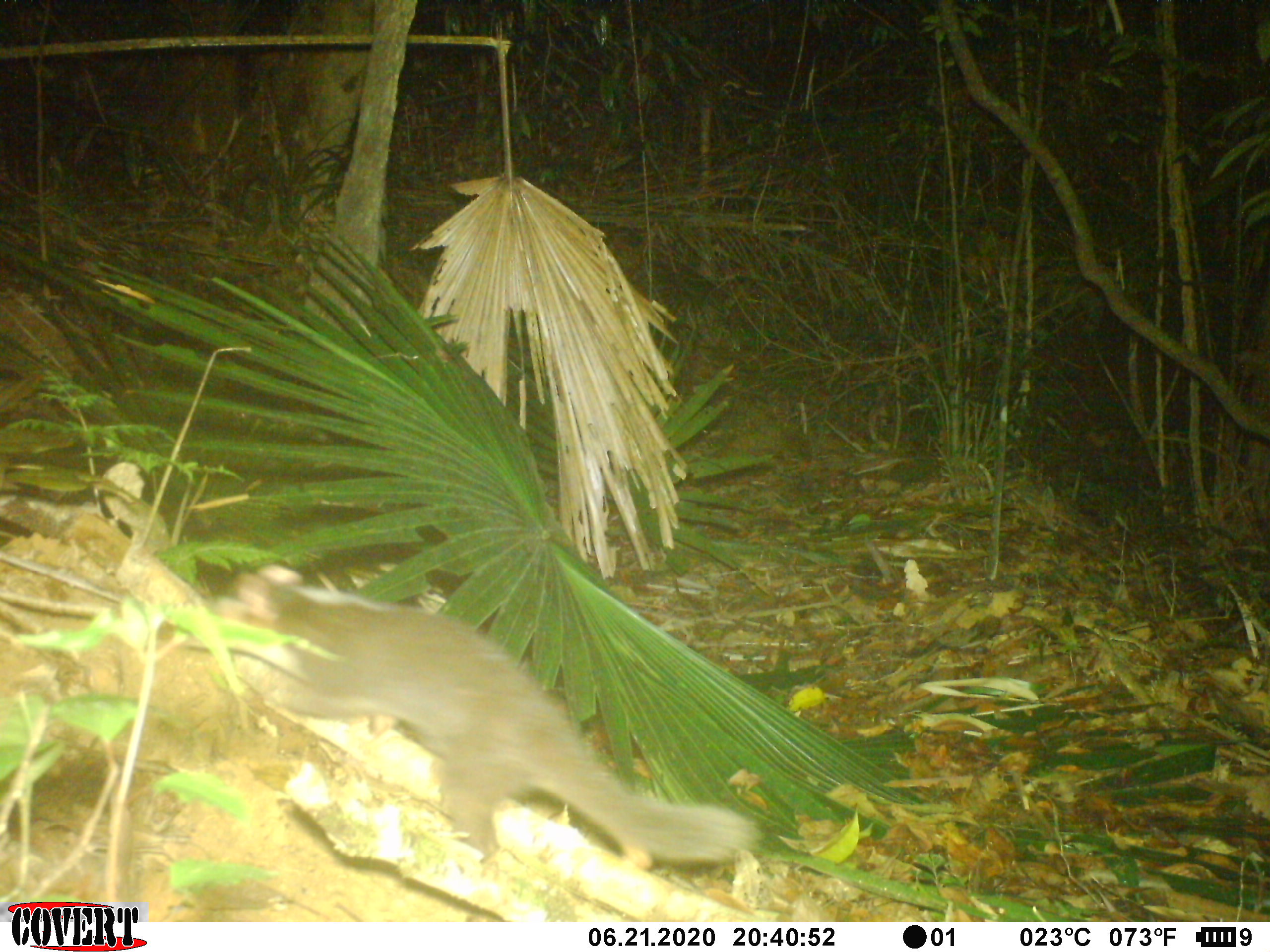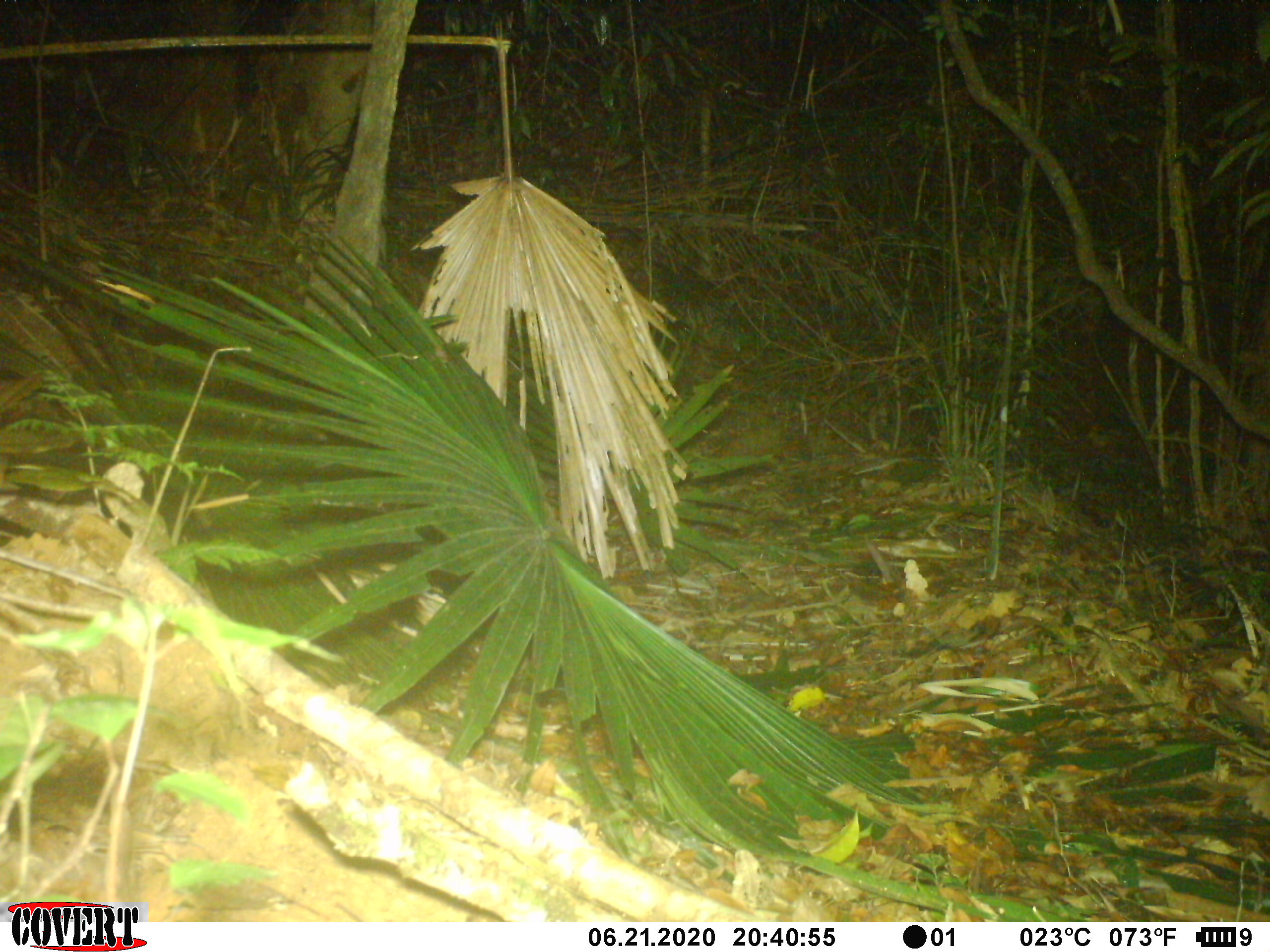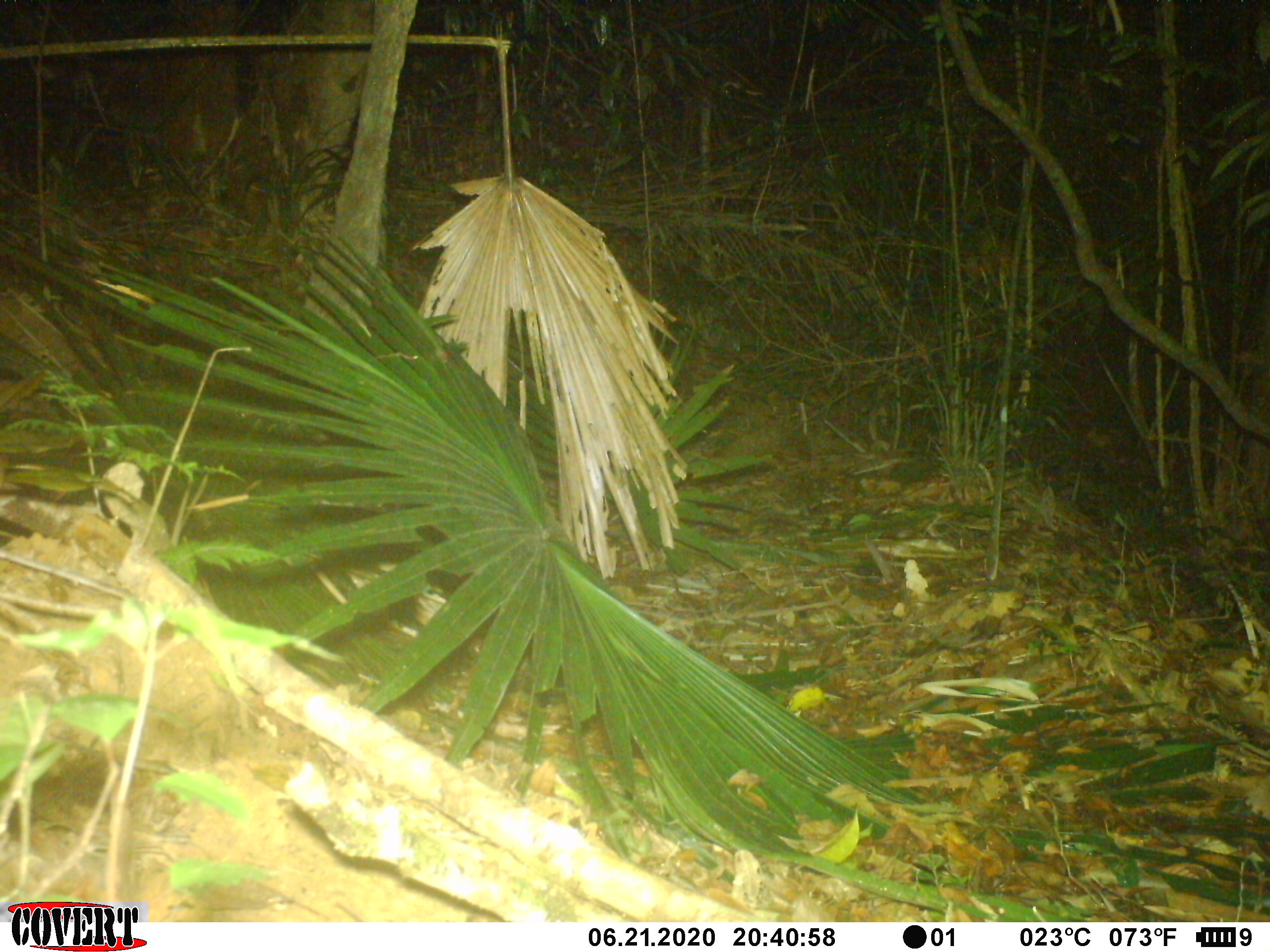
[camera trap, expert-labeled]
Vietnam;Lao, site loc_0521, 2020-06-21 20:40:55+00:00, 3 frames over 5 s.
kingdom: Animalia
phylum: Chordata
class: Mammalia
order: Carnivora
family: Mustelidae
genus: Melogale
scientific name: Melogale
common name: ferret badger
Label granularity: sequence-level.